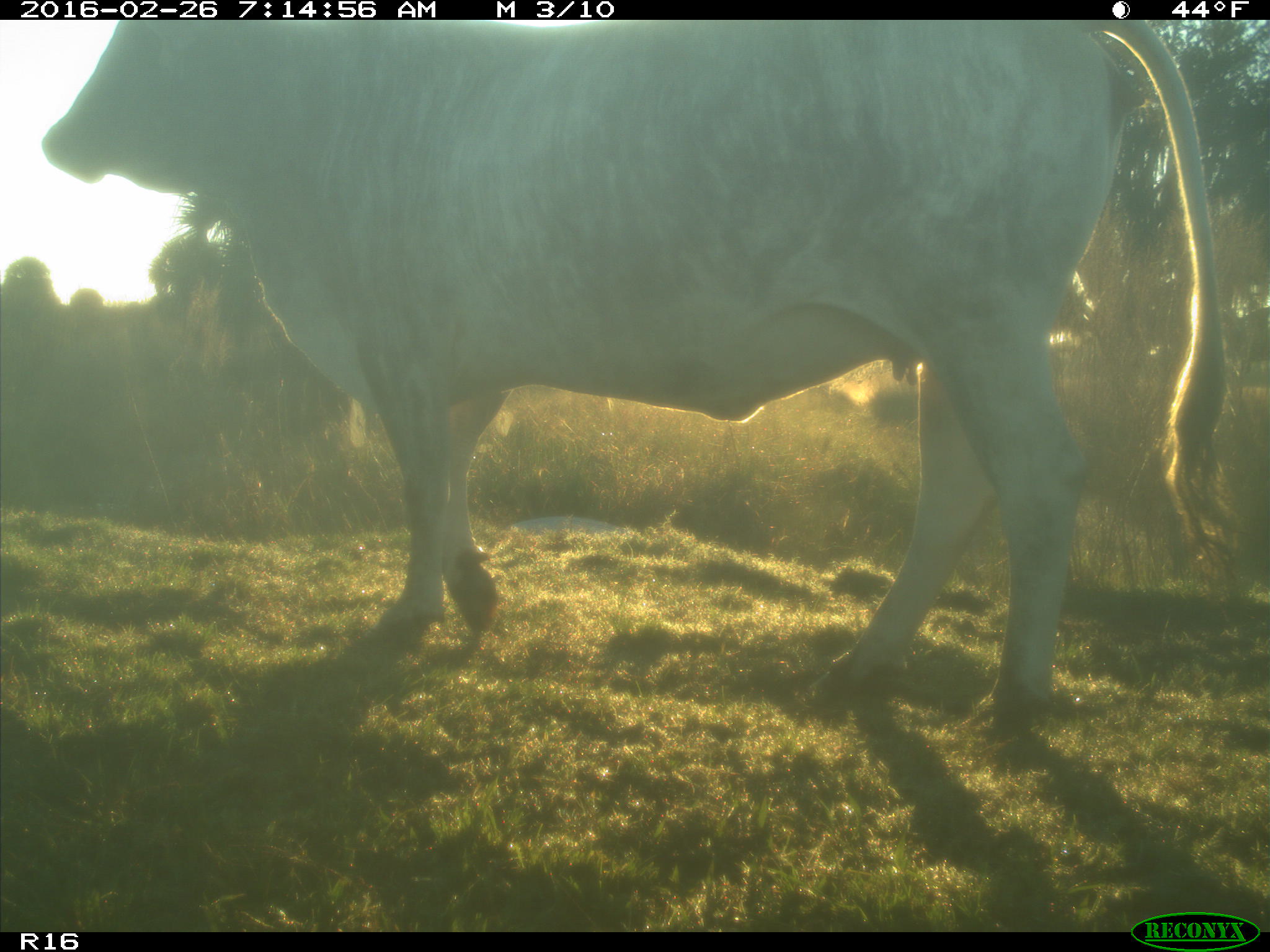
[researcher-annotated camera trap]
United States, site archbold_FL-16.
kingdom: Animalia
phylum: Chordata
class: Mammalia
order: Artiodactyla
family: Bovidae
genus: Bos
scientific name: Bos taurus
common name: domestic cow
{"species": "Bos taurus (domestic cow)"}